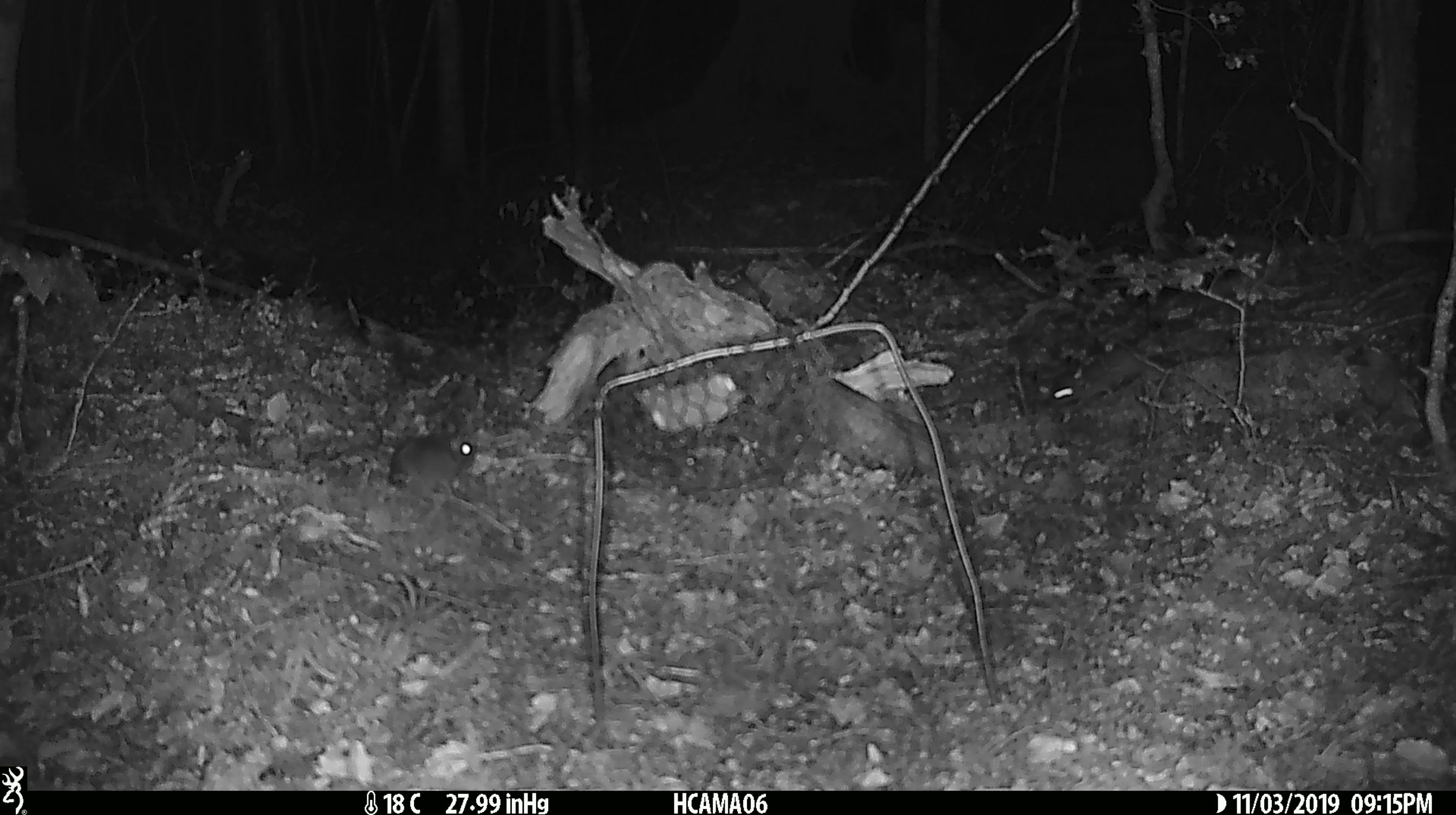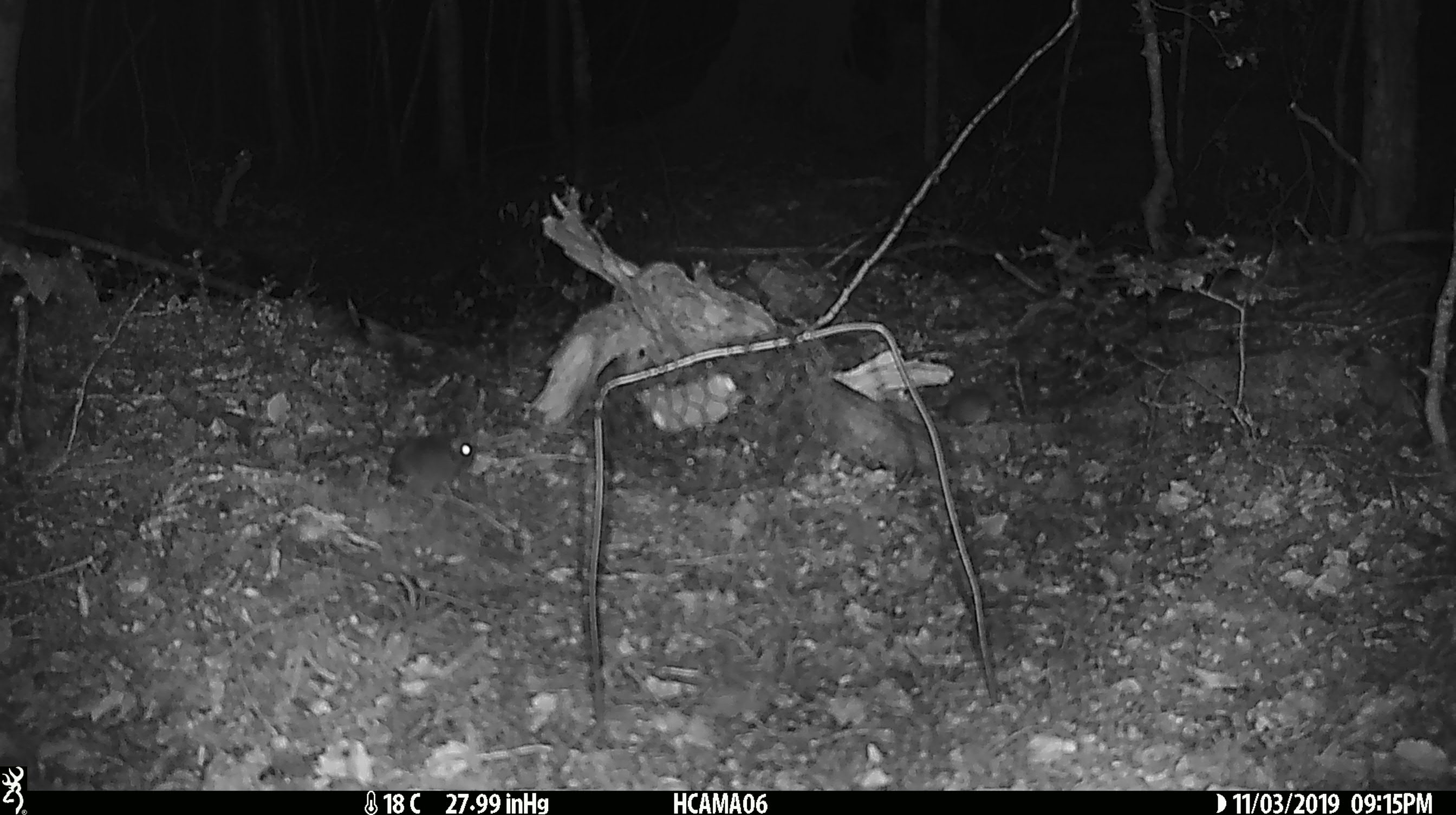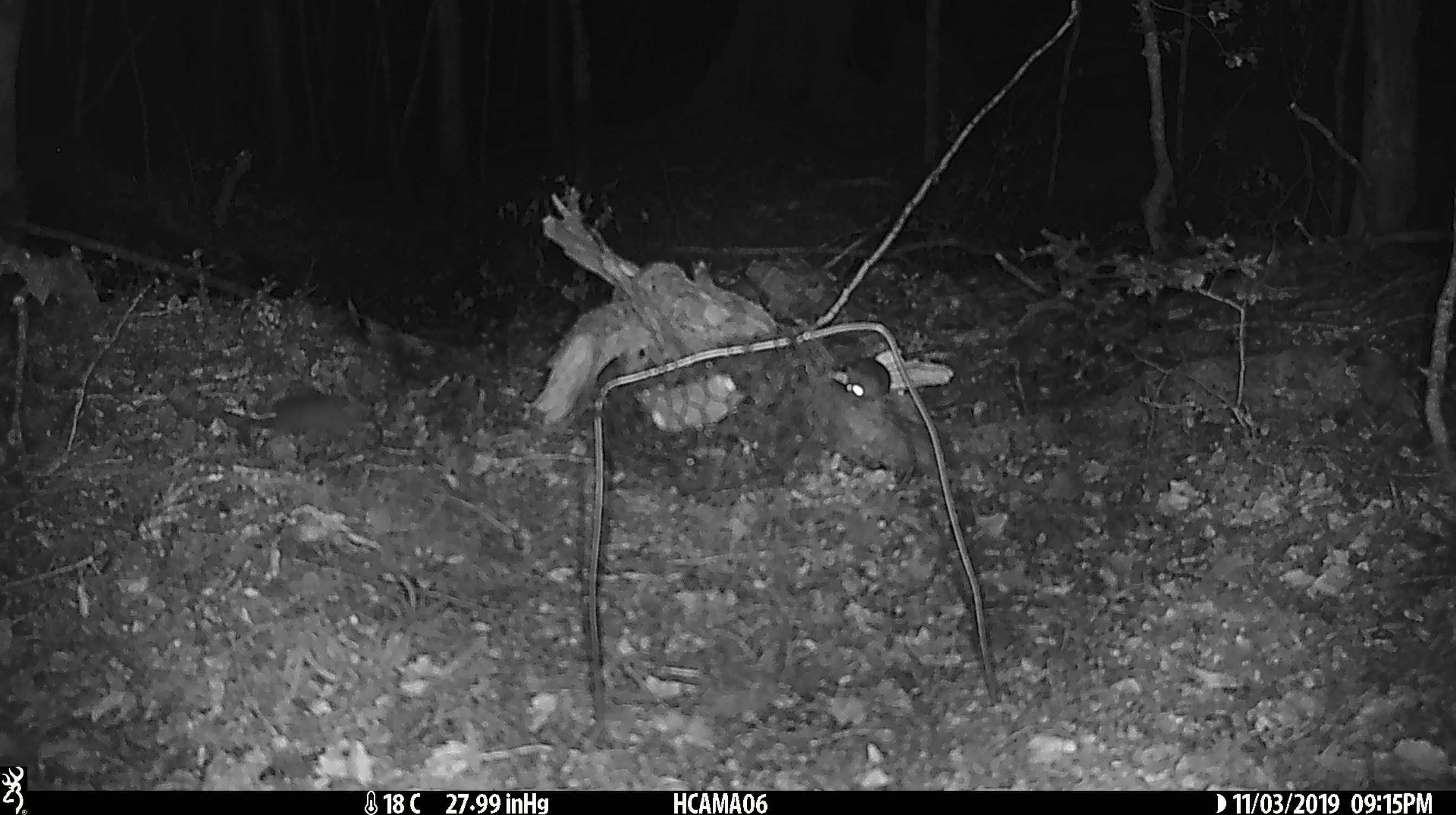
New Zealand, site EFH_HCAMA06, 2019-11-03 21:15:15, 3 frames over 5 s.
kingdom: Animalia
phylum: Chordata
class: Mammalia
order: Rodentia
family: Muridae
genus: Mus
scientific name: Mus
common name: mouse